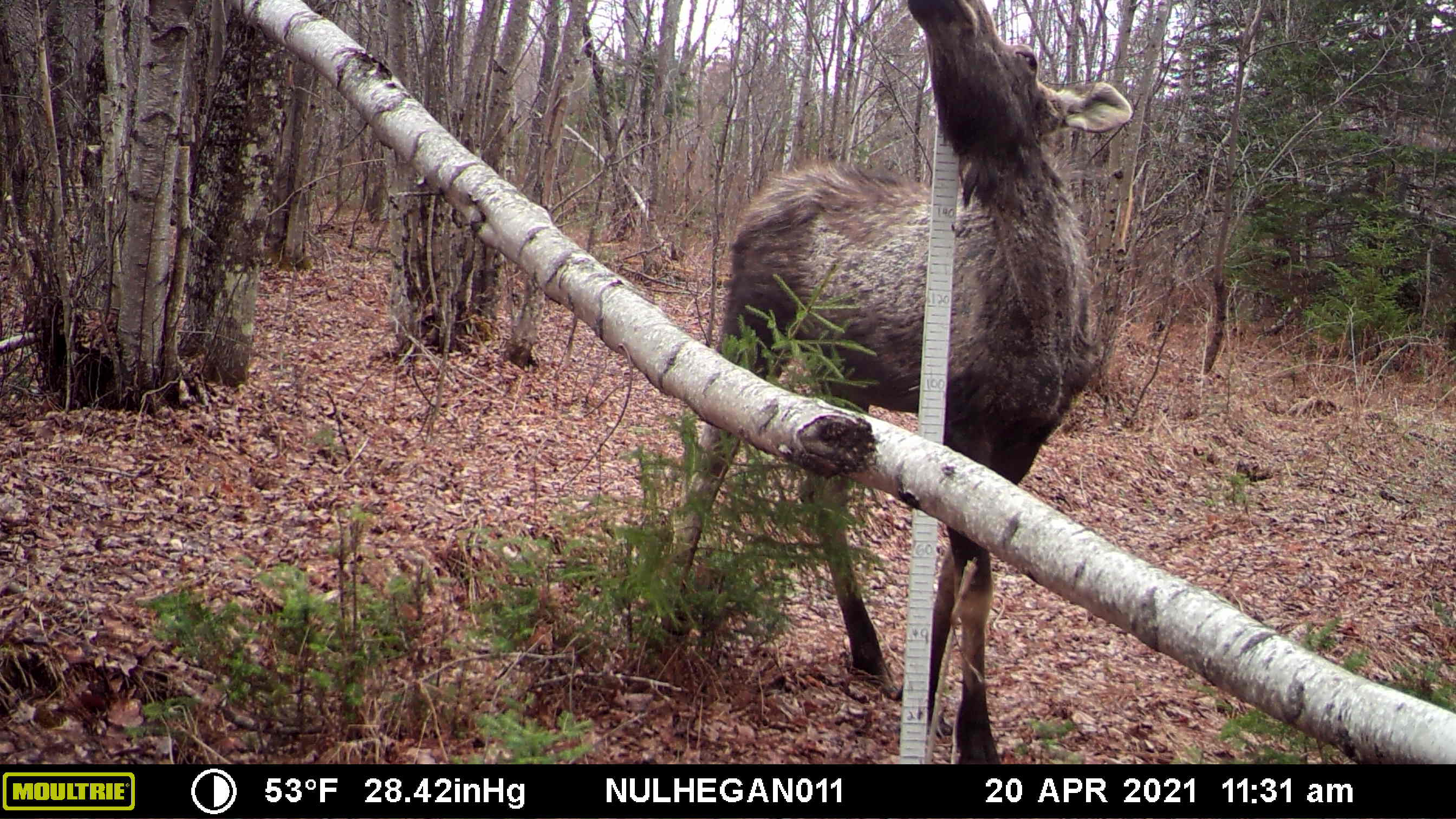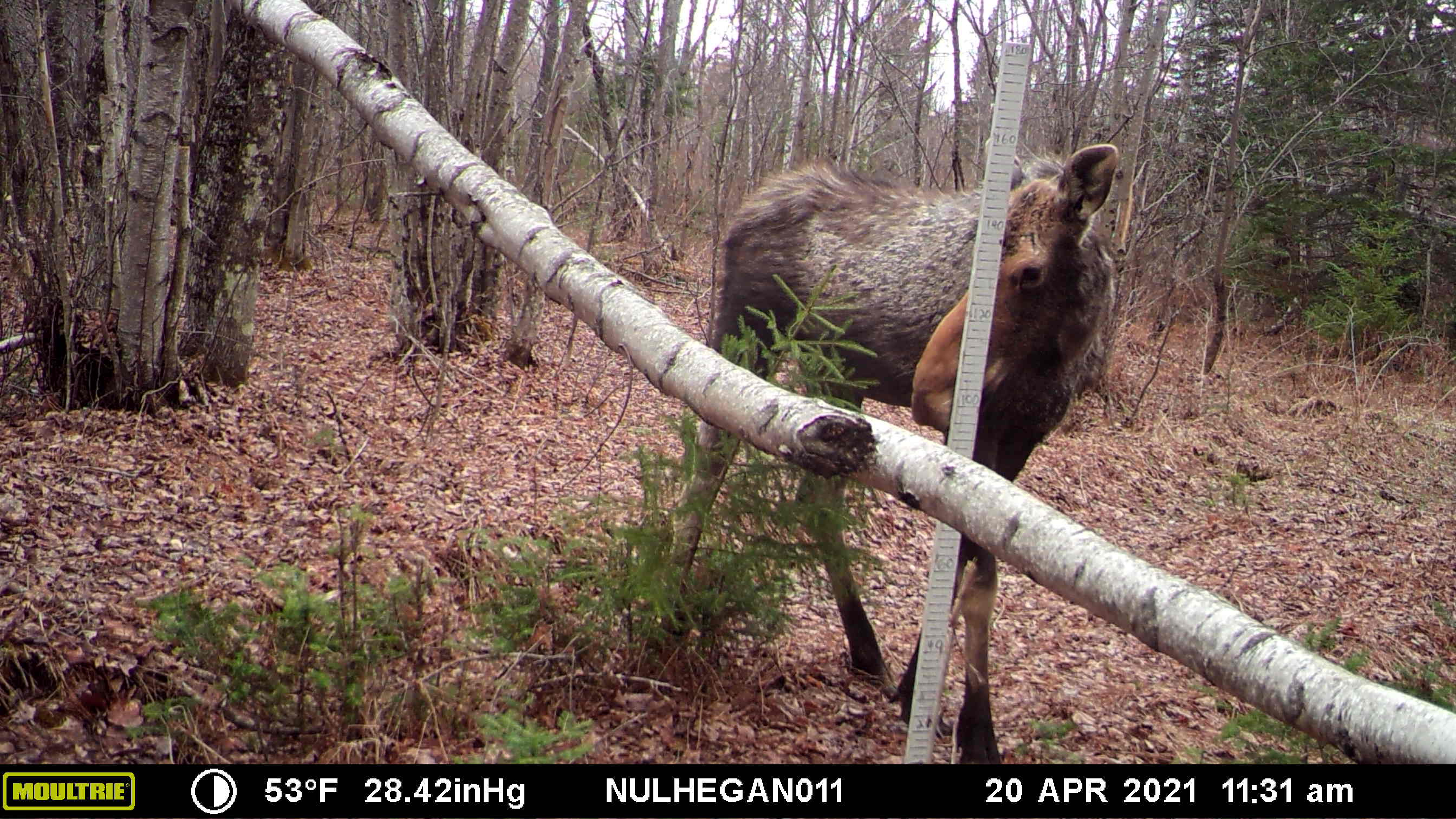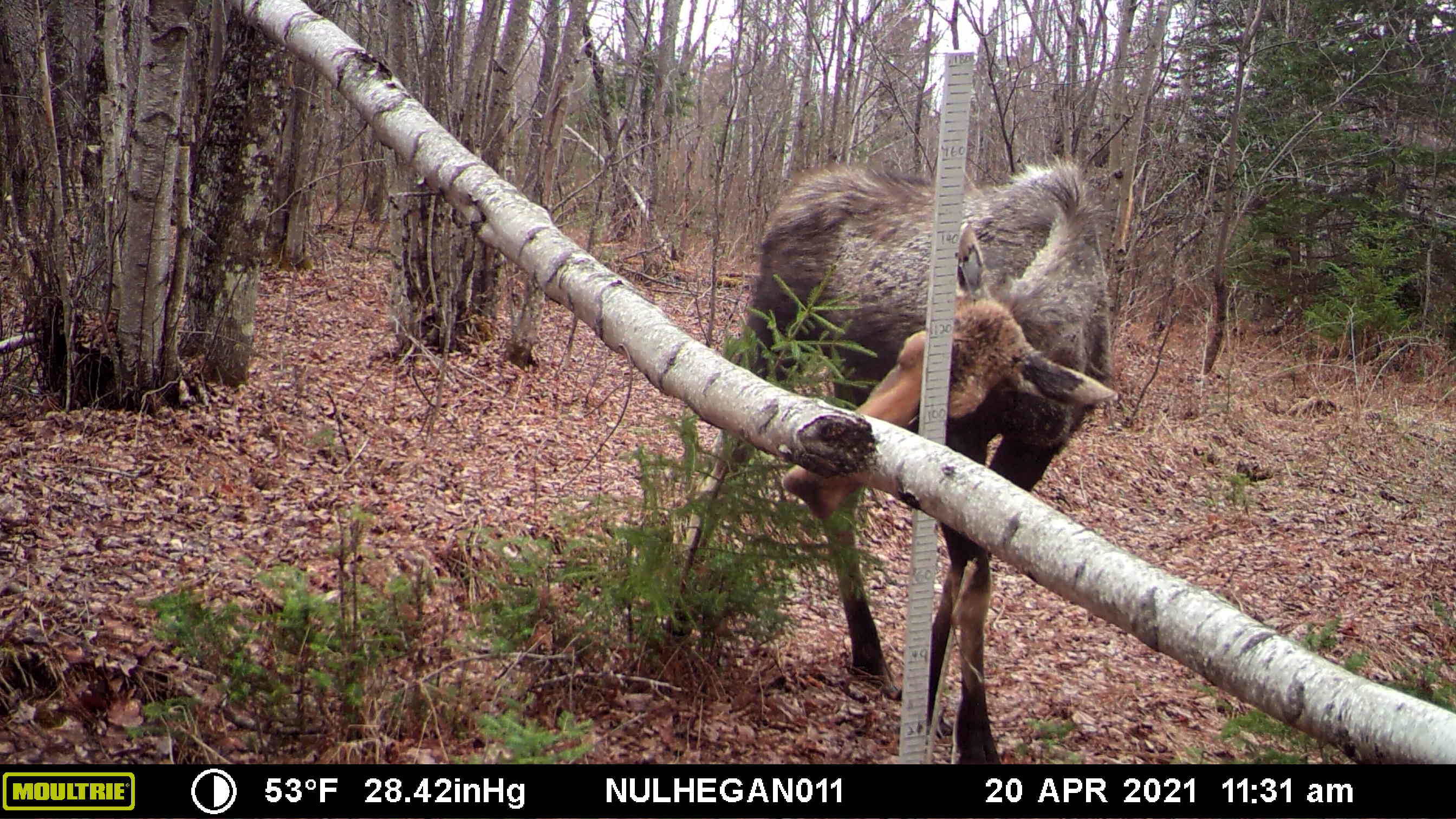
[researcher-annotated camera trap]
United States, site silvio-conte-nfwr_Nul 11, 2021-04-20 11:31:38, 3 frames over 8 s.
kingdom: Animalia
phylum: Chordata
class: Mammalia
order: Artiodactyla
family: Cervidae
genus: Alces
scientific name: Alces alces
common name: moose